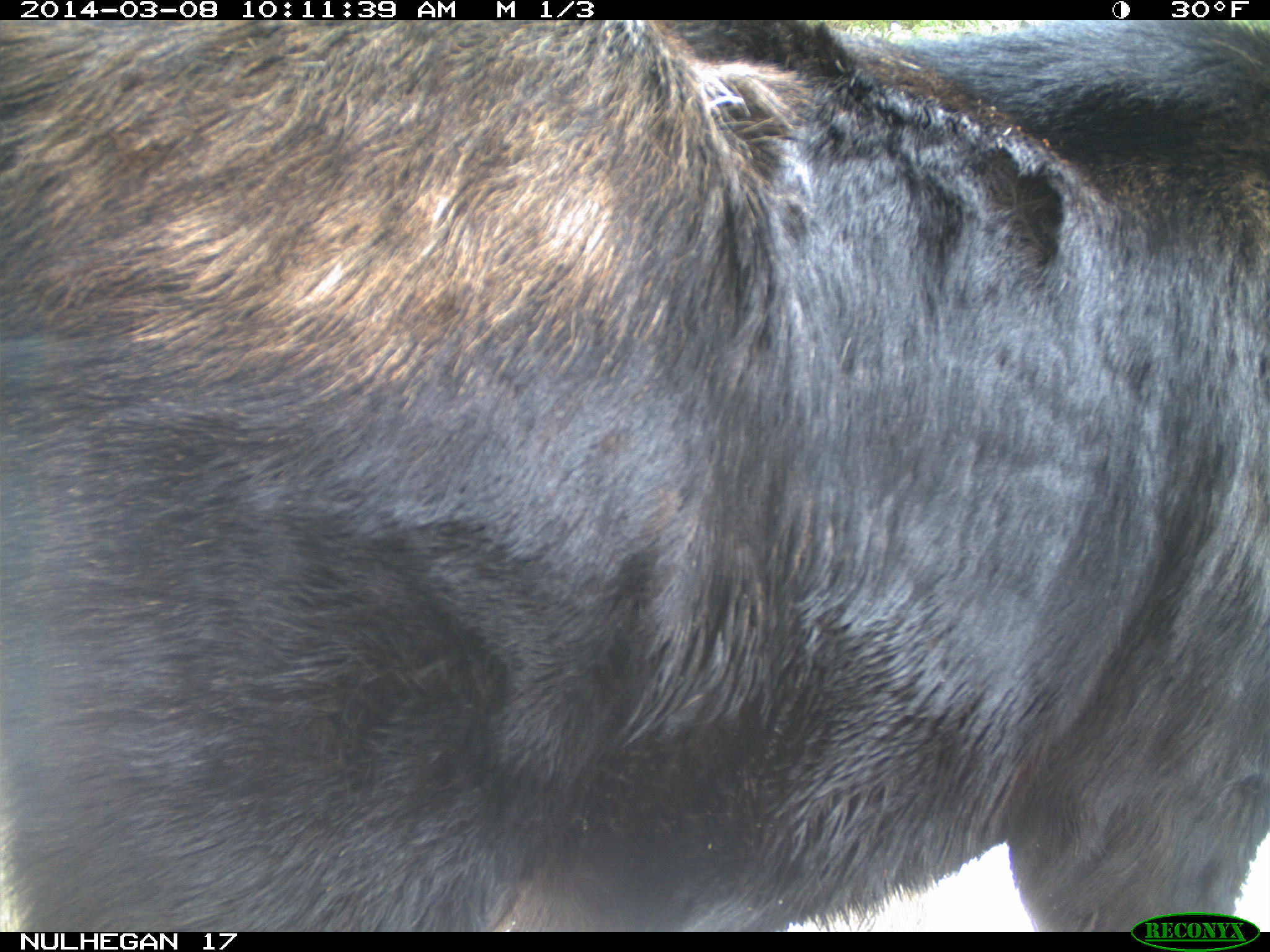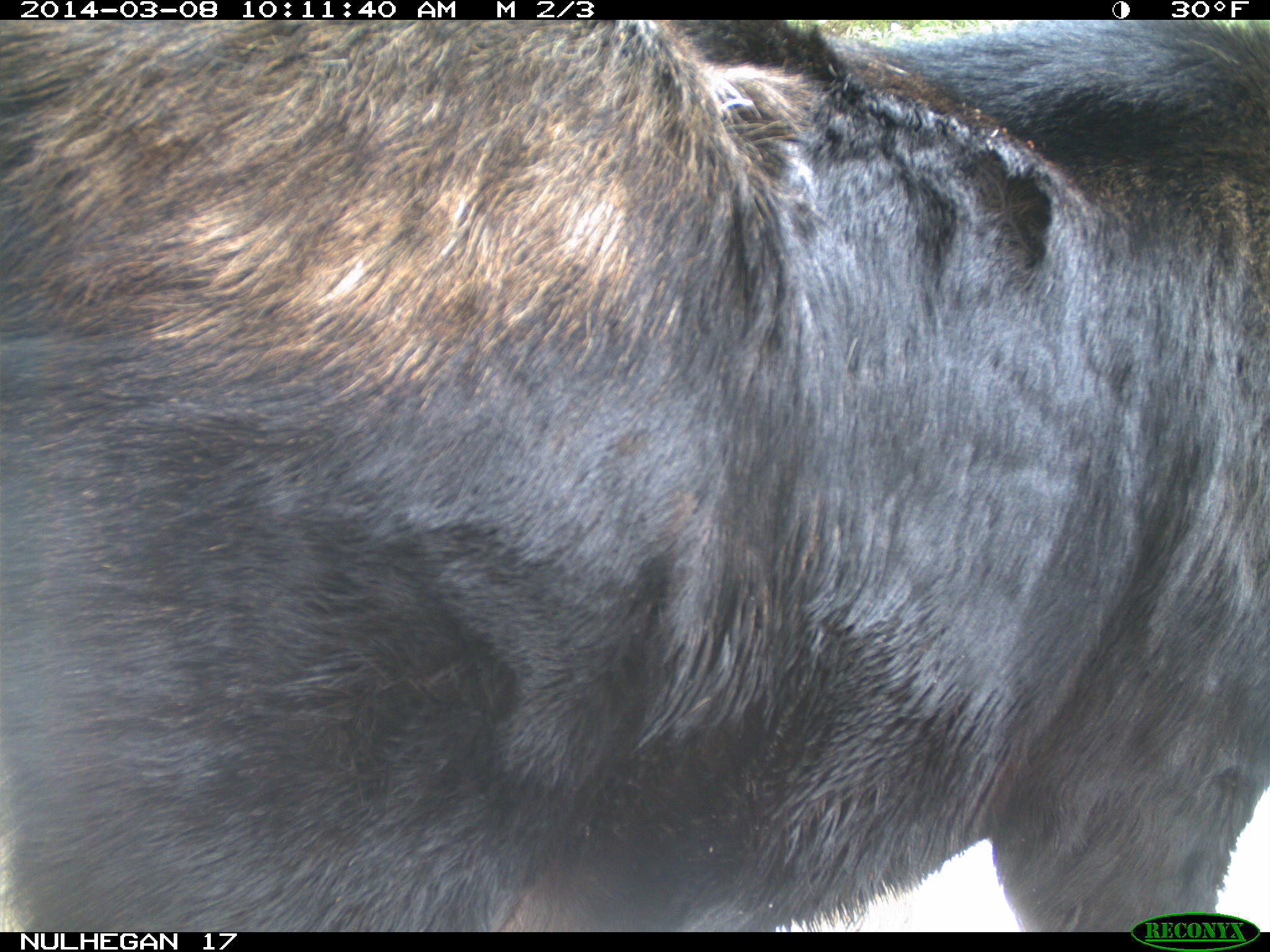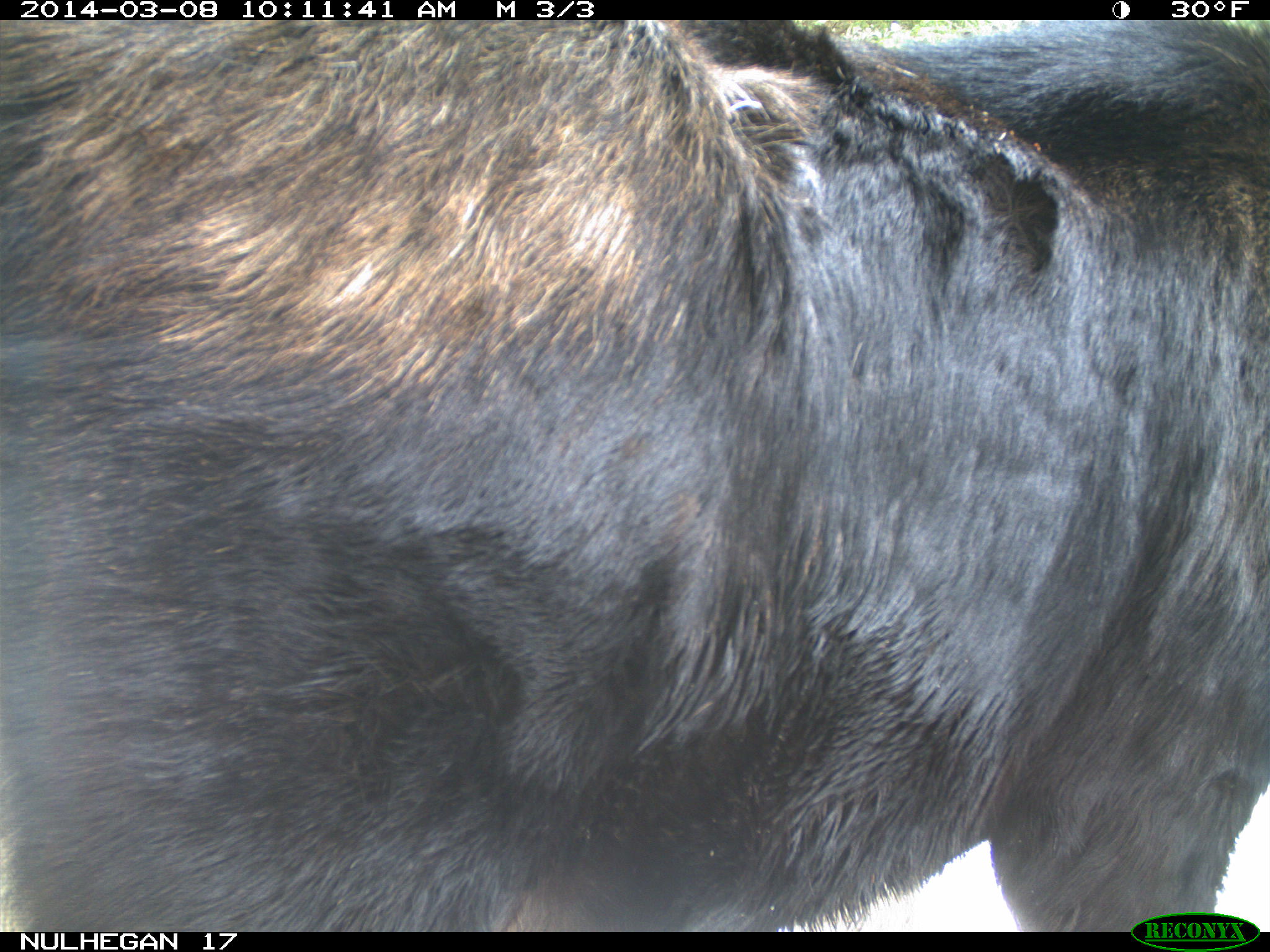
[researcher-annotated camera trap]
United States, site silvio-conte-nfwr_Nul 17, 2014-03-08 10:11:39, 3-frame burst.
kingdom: Animalia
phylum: Chordata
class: Mammalia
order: Artiodactyla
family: Cervidae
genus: Alces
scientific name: Alces alces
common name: moose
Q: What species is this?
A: Moose (Alces alces).